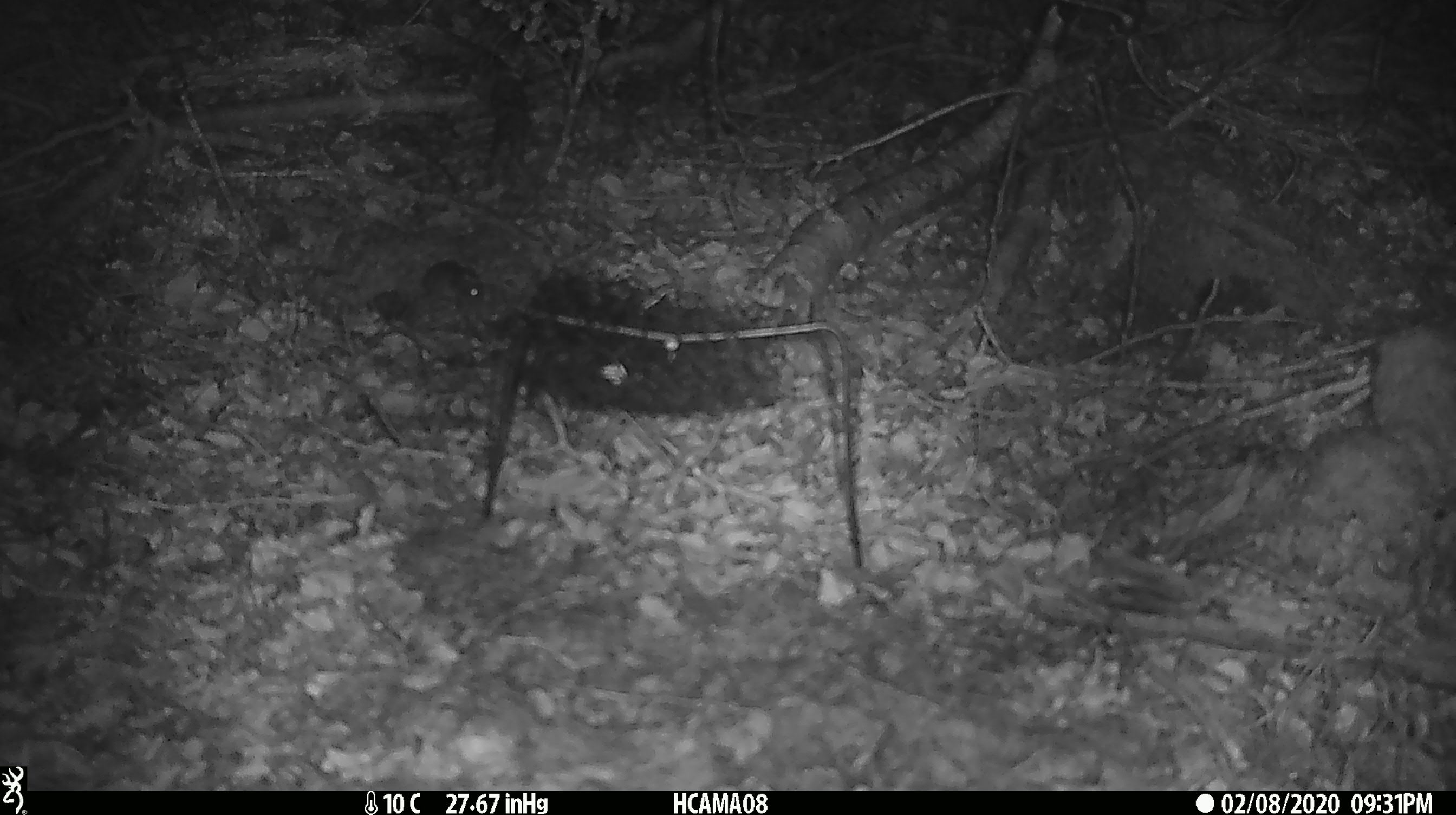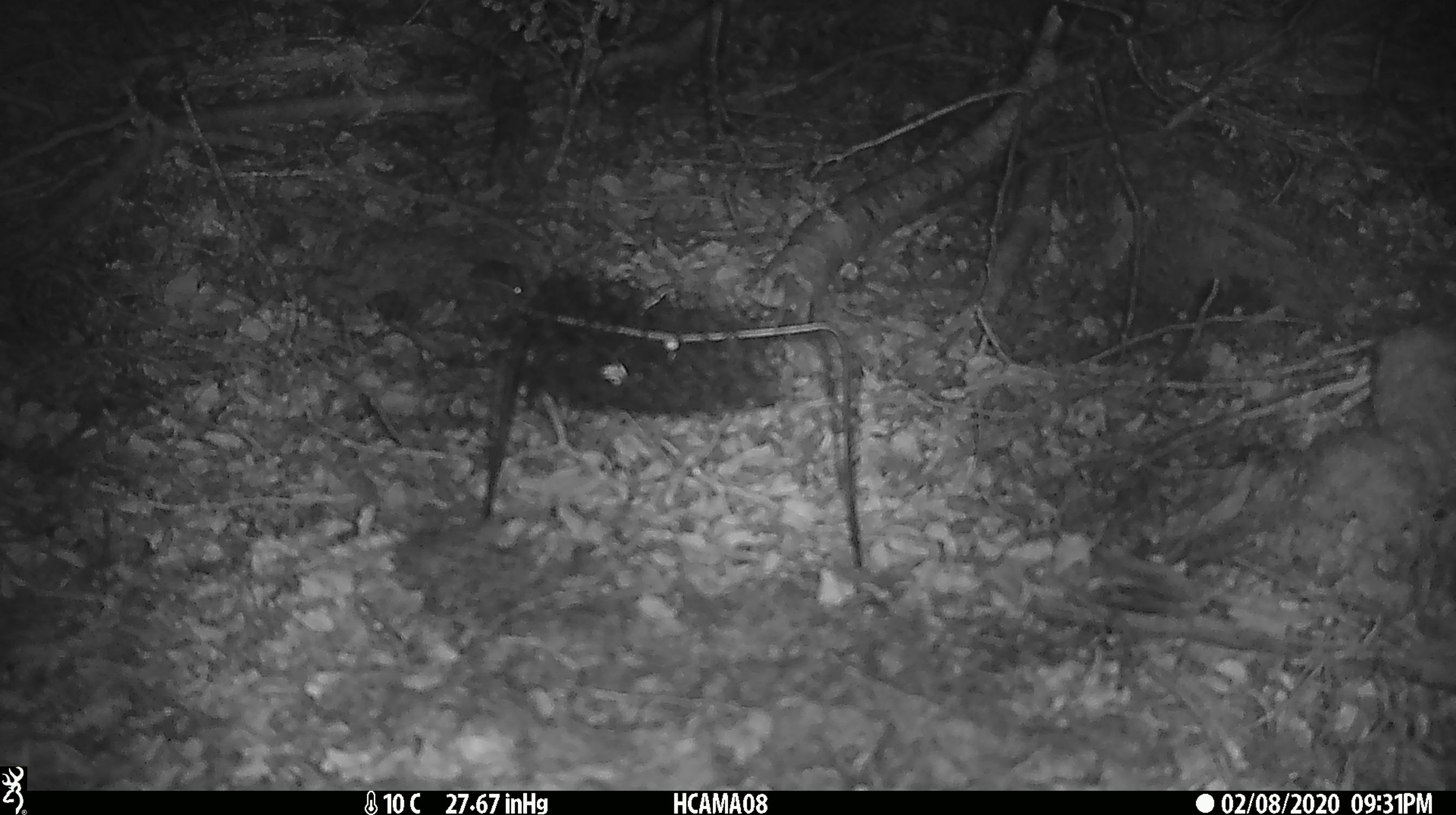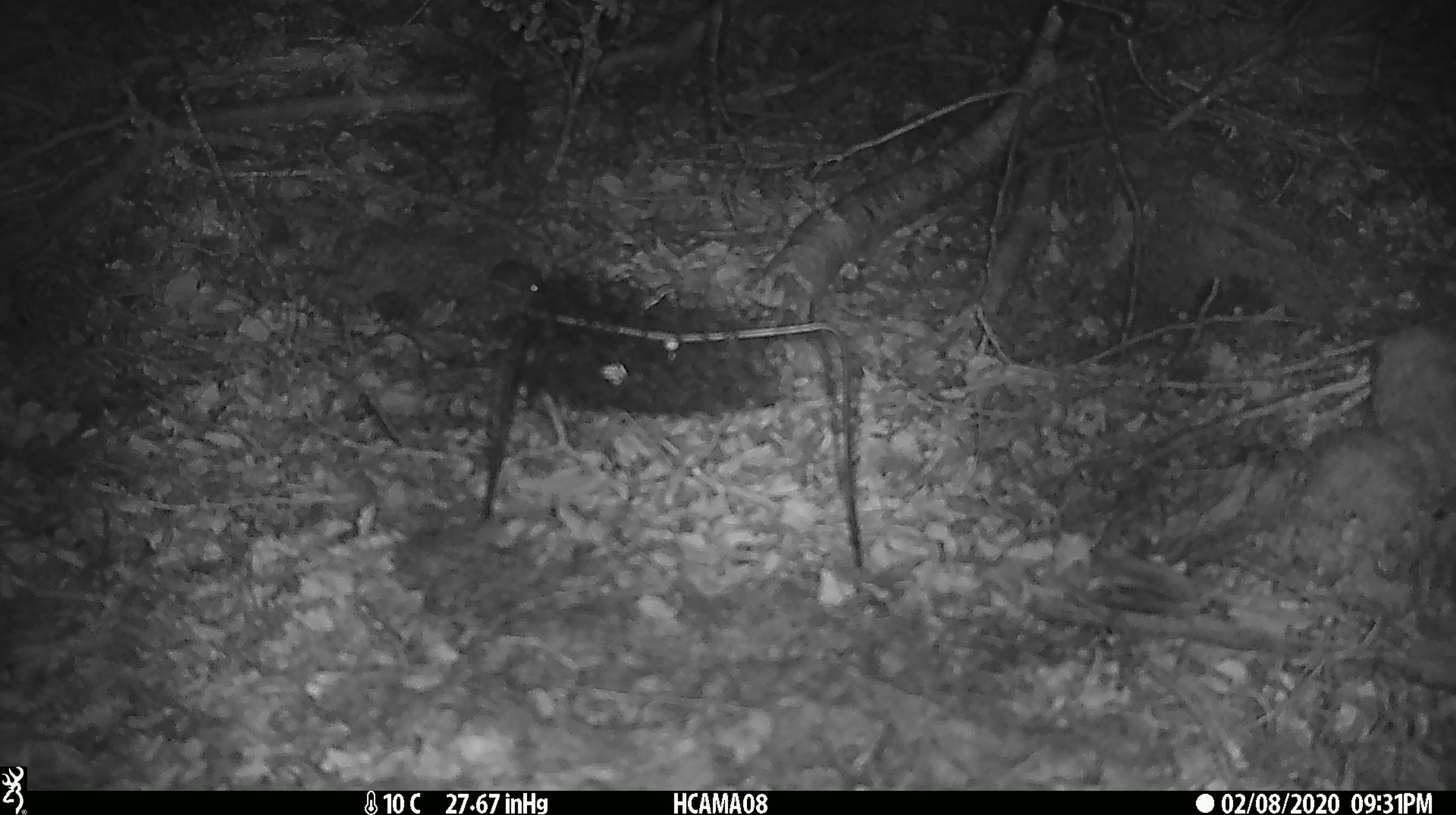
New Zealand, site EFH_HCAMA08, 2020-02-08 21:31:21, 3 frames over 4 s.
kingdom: Animalia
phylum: Chordata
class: Mammalia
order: Rodentia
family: Muridae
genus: Mus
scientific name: Mus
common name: mouse